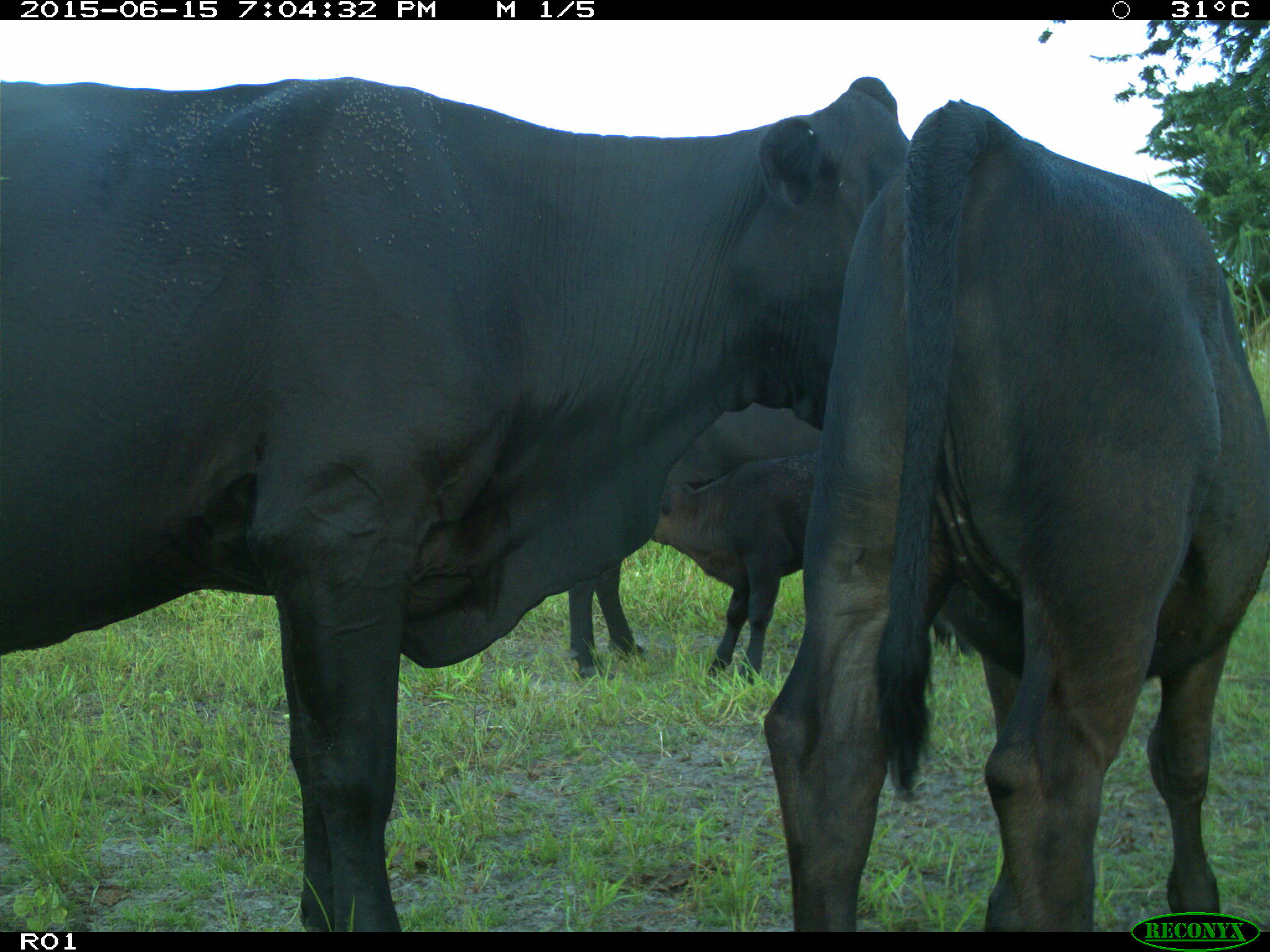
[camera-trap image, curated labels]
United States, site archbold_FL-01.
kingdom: Animalia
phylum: Chordata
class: Mammalia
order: Artiodactyla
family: Bovidae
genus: Bos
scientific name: Bos taurus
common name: domestic cow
Bos taurus (domestic cow).